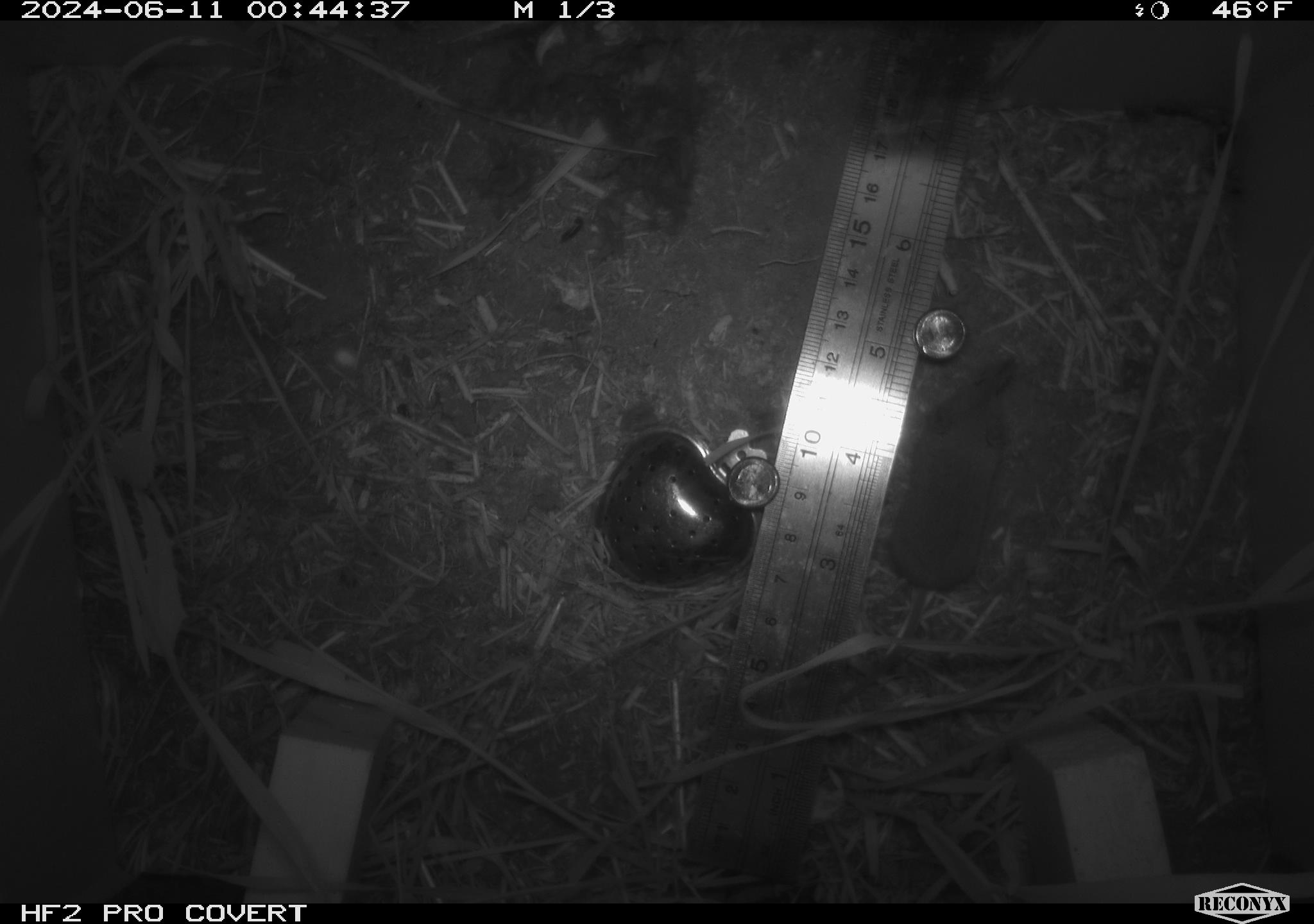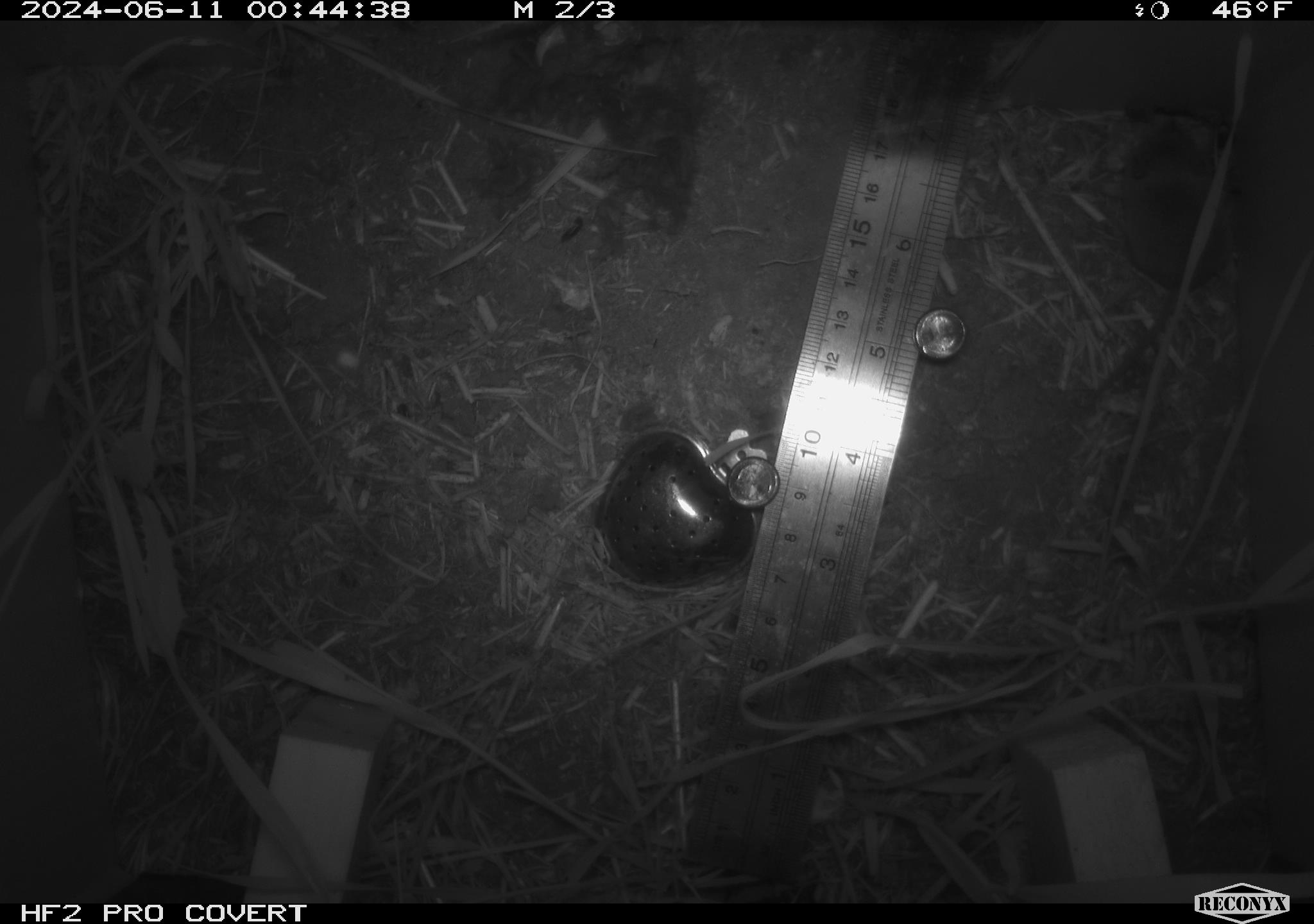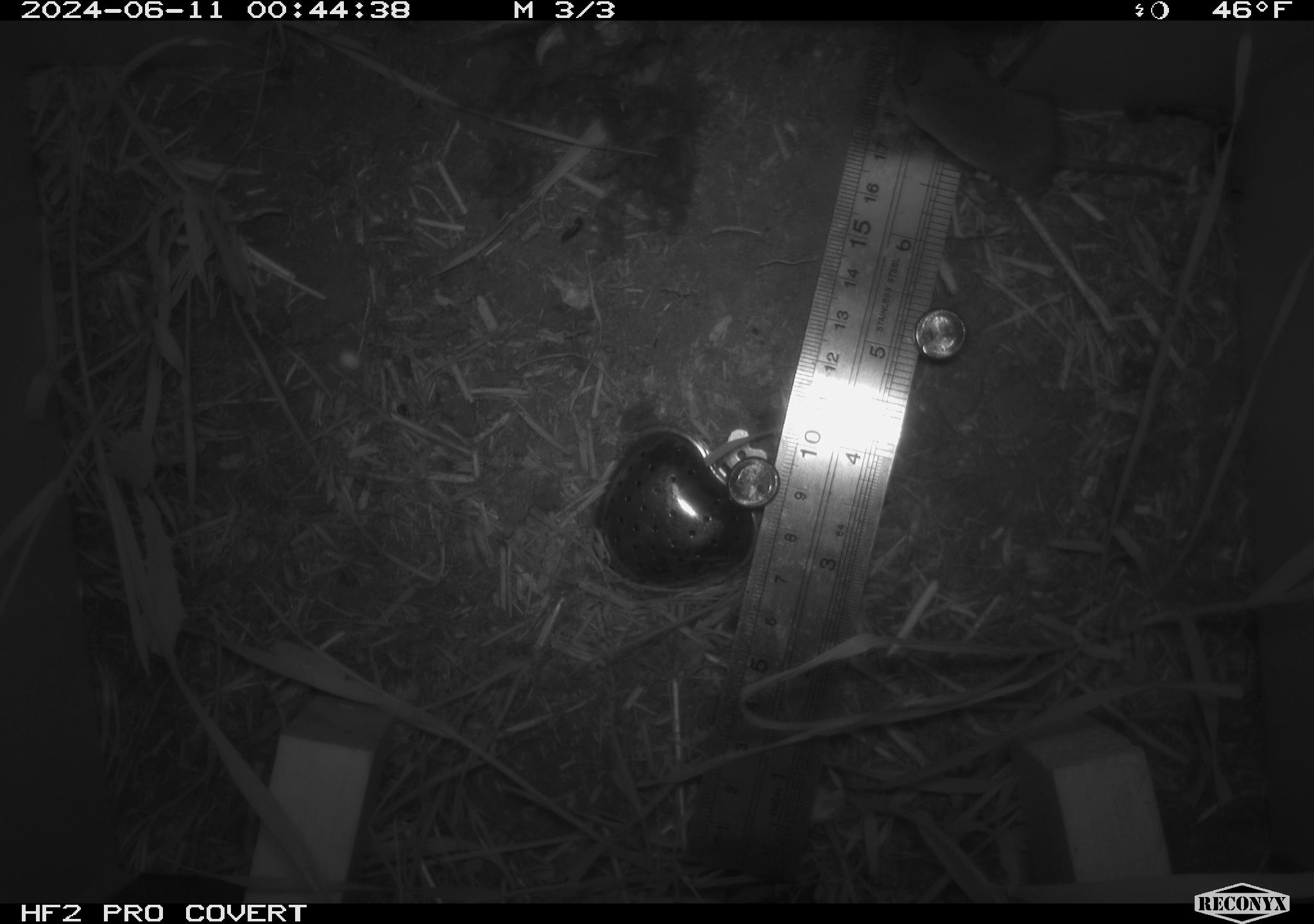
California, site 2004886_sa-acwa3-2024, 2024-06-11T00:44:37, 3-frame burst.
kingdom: Animalia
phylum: Chordata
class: Mammalia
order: Eulipotyphla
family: Soricidae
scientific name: Soricidae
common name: shrews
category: soricidae family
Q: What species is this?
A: Soricidae family (shrews) (Soricidae).